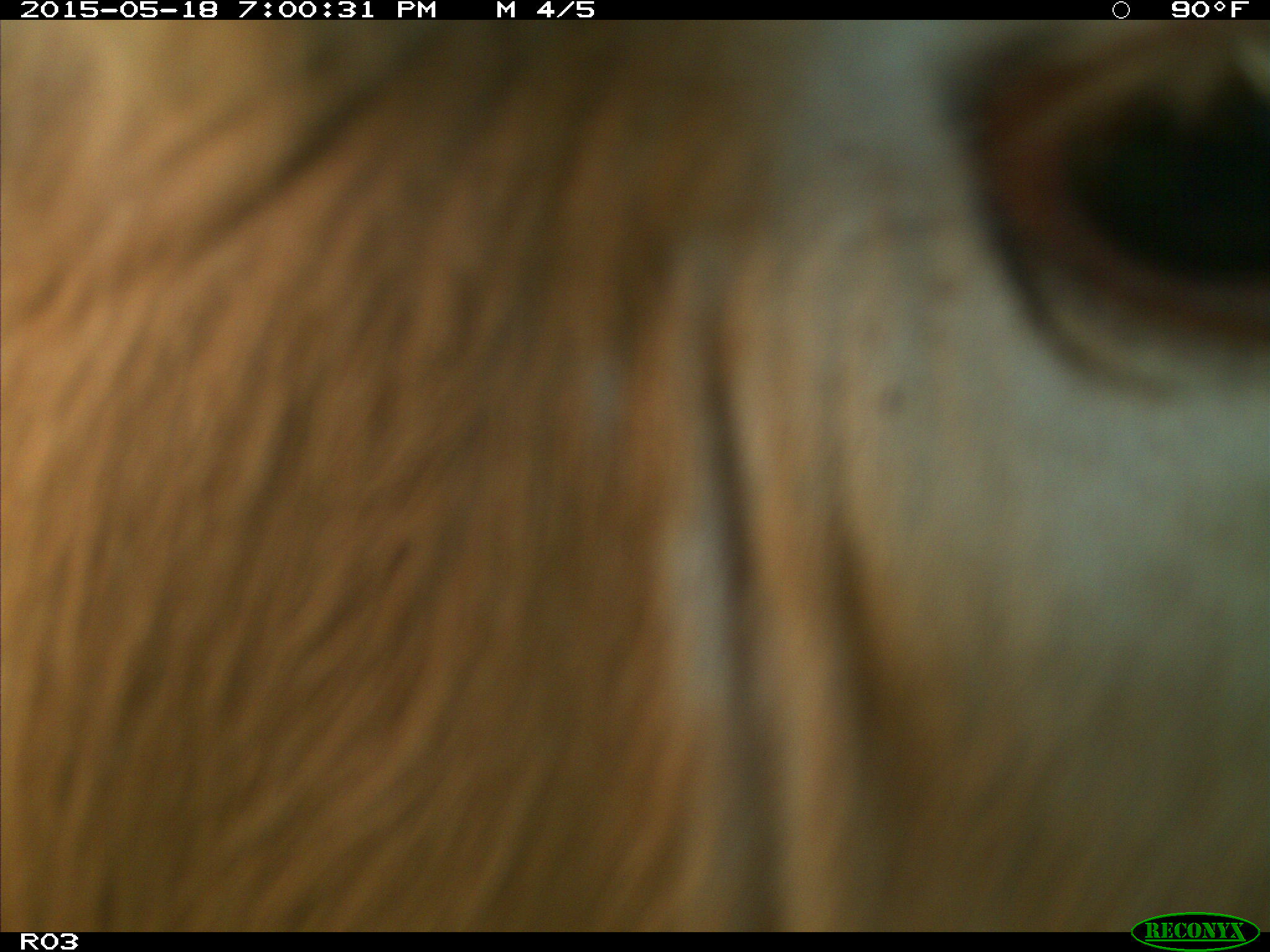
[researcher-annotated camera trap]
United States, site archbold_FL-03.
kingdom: Animalia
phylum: Chordata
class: Mammalia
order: Artiodactyla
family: Bovidae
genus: Bos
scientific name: Bos taurus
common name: domestic cow